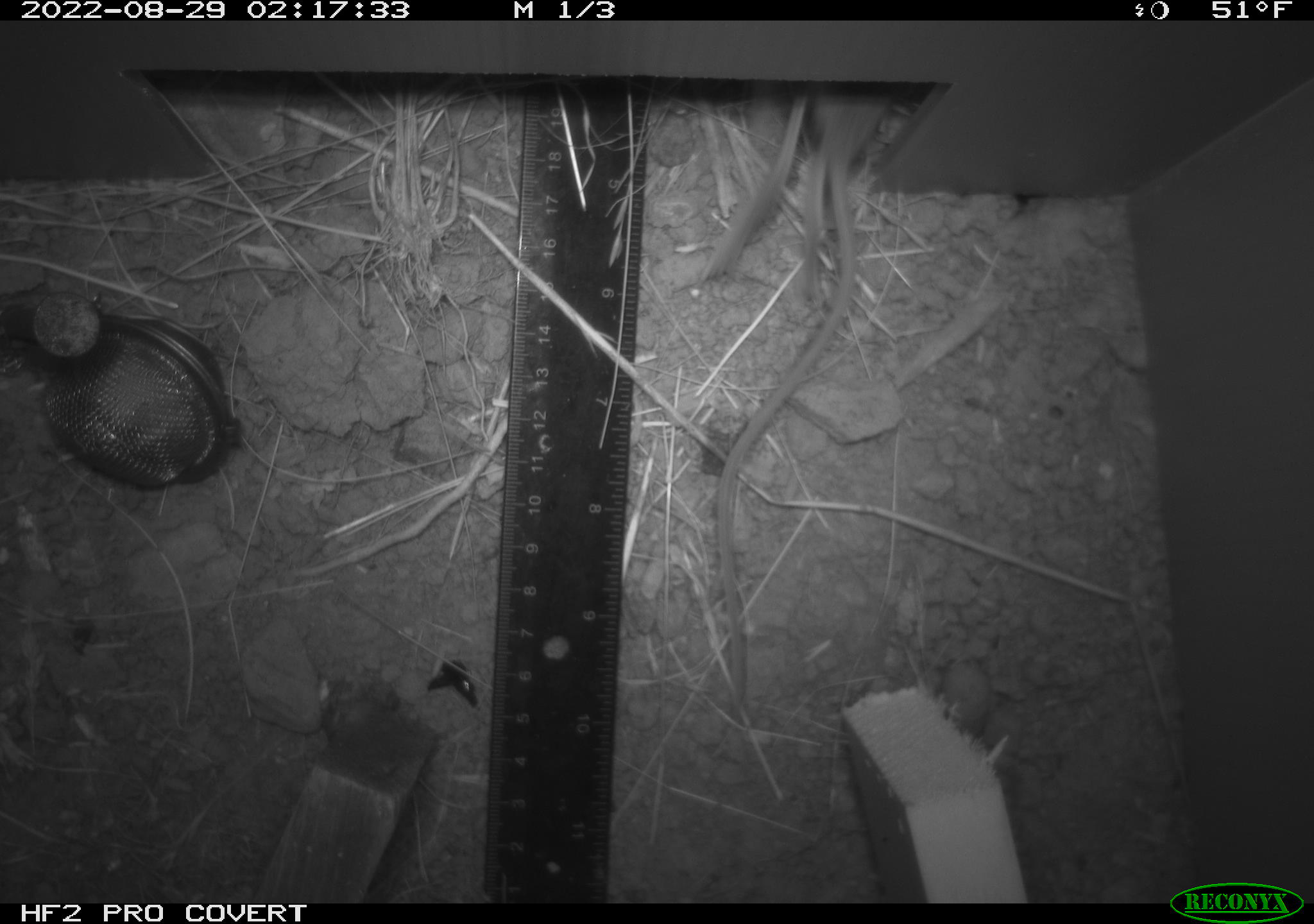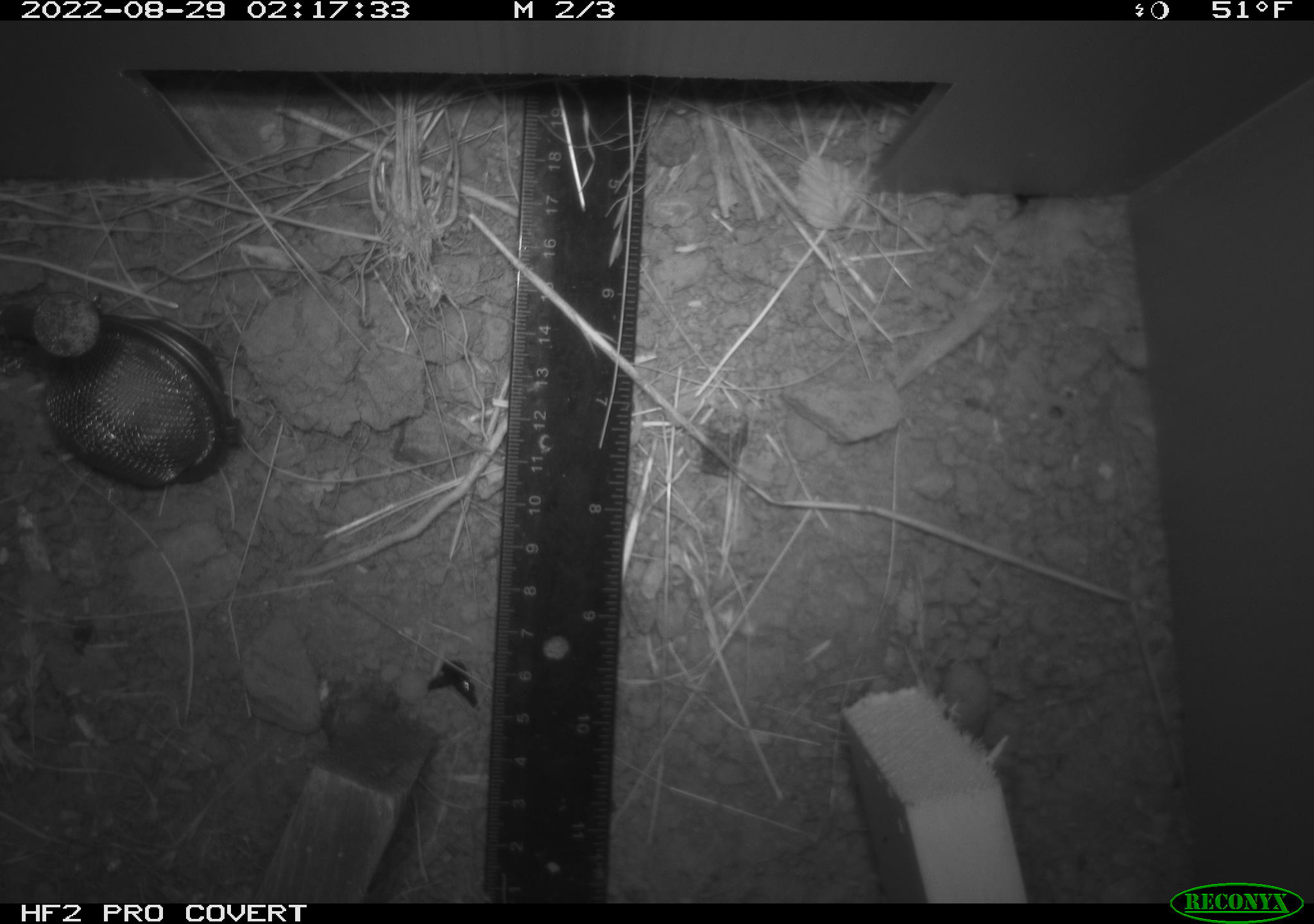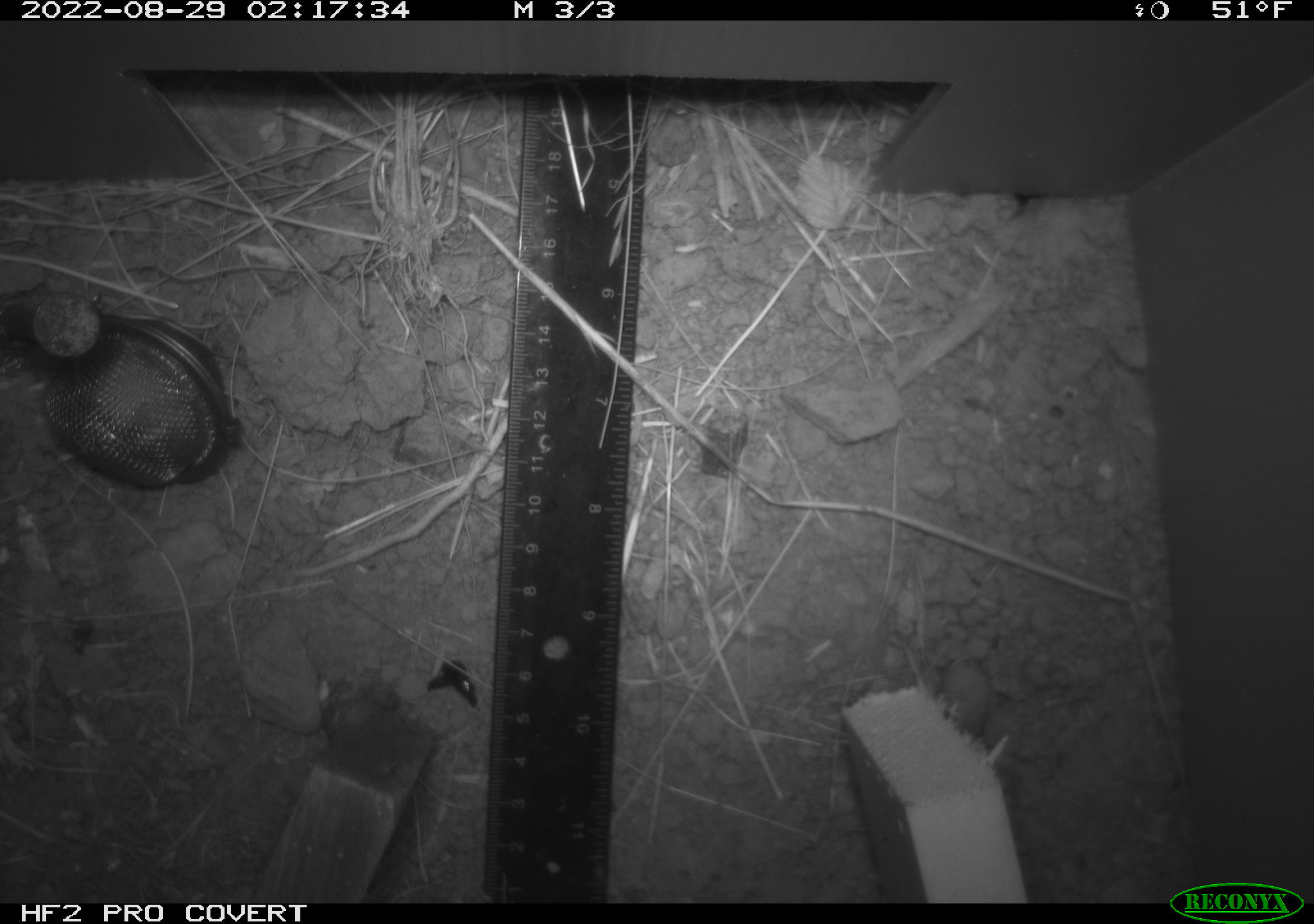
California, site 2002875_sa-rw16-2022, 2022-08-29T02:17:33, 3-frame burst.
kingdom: Animalia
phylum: Chordata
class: Mammalia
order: Rodentia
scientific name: Rodentia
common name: rodent